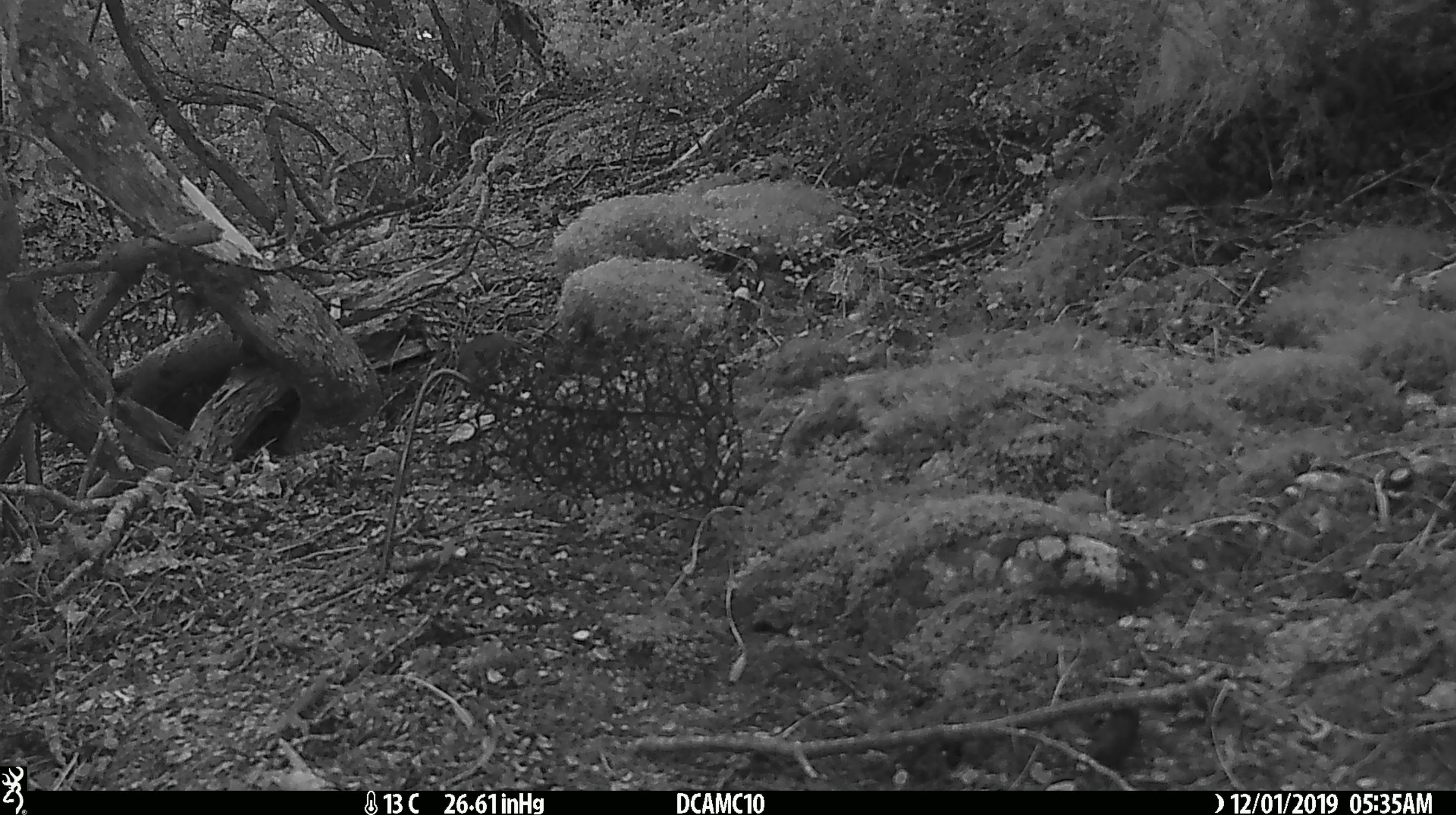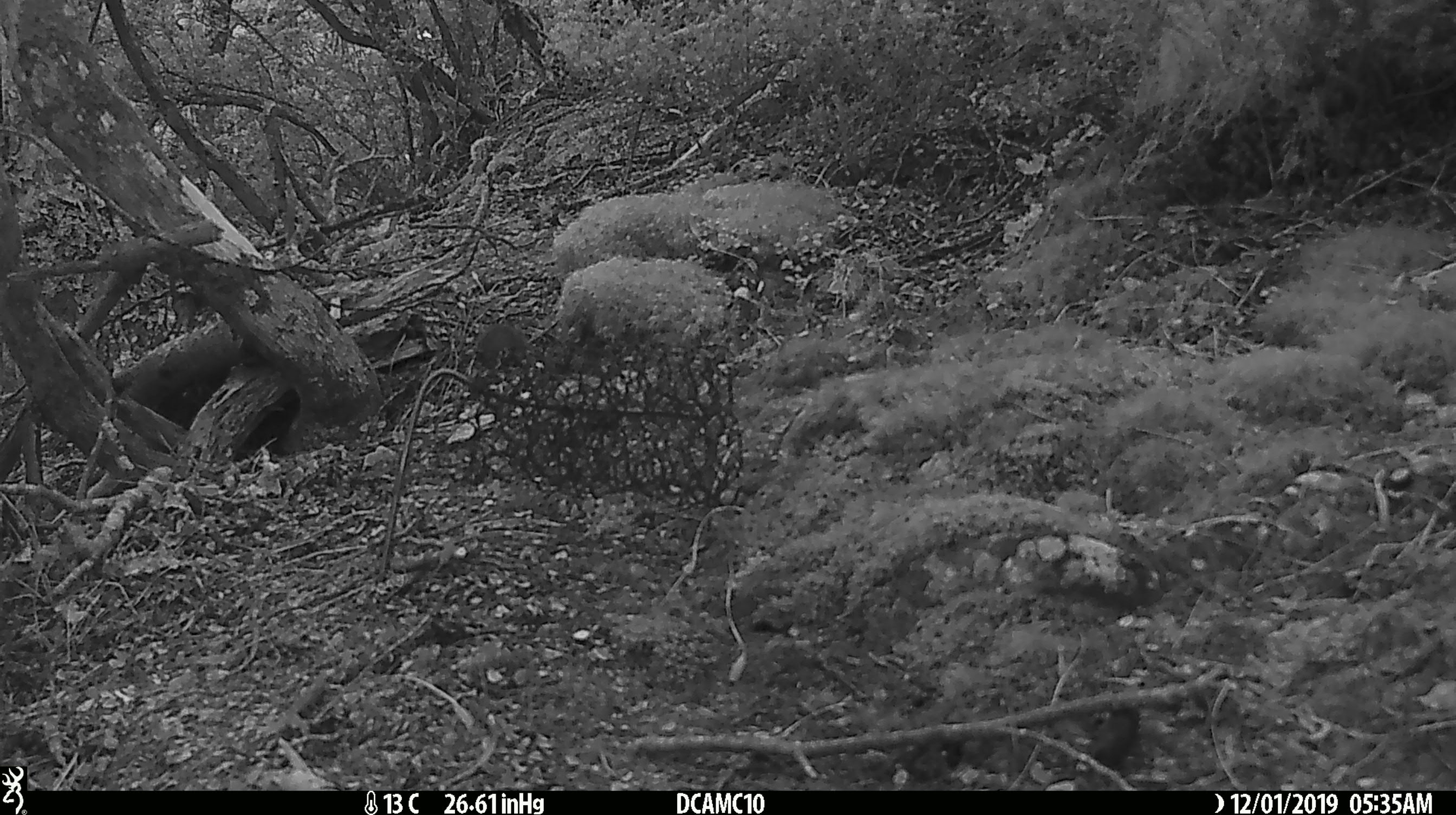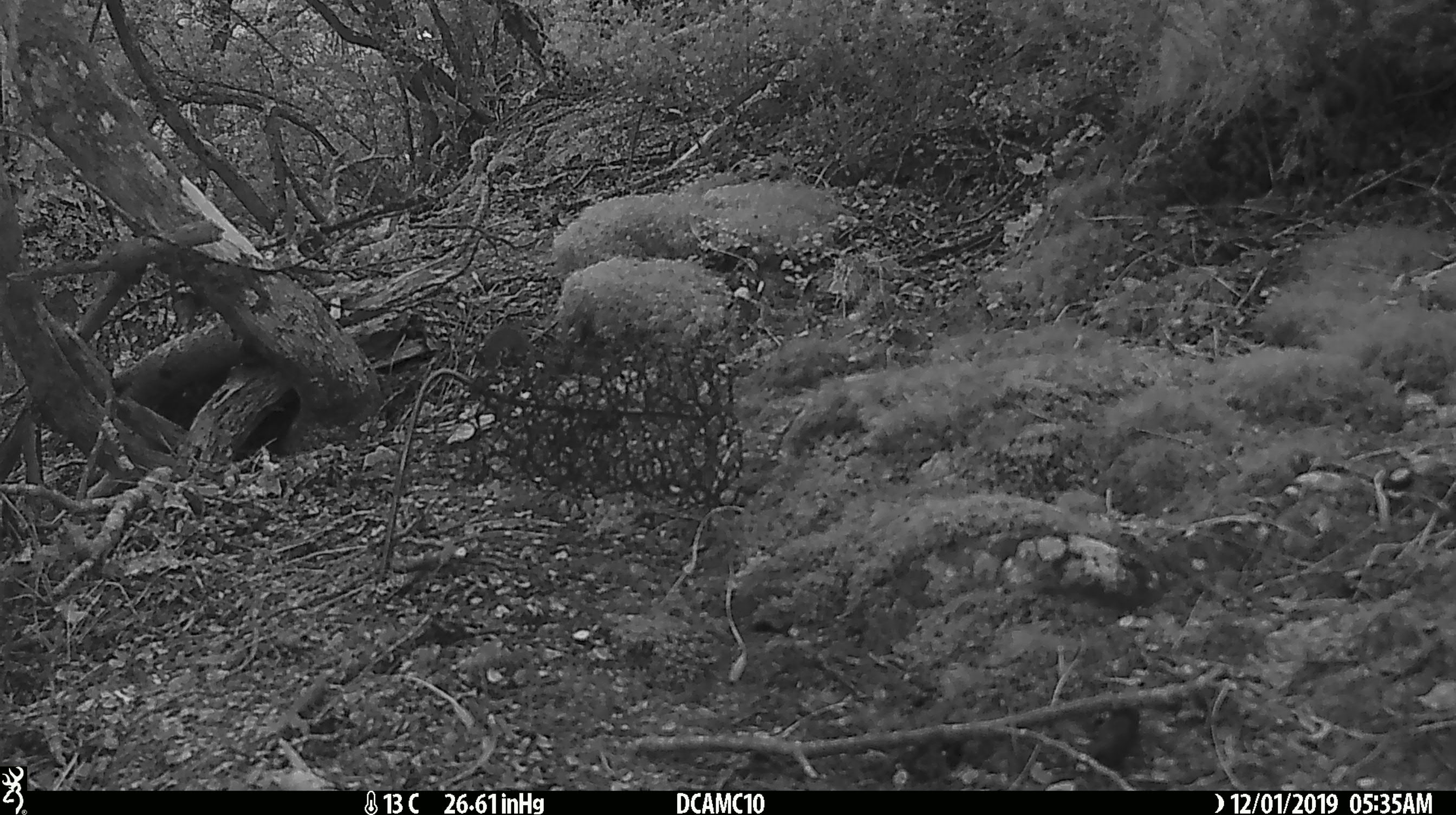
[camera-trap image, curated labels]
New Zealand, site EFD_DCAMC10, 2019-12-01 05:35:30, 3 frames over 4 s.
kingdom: Animalia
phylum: Chordata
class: Mammalia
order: Rodentia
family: Muridae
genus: Mus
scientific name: Mus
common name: mouse